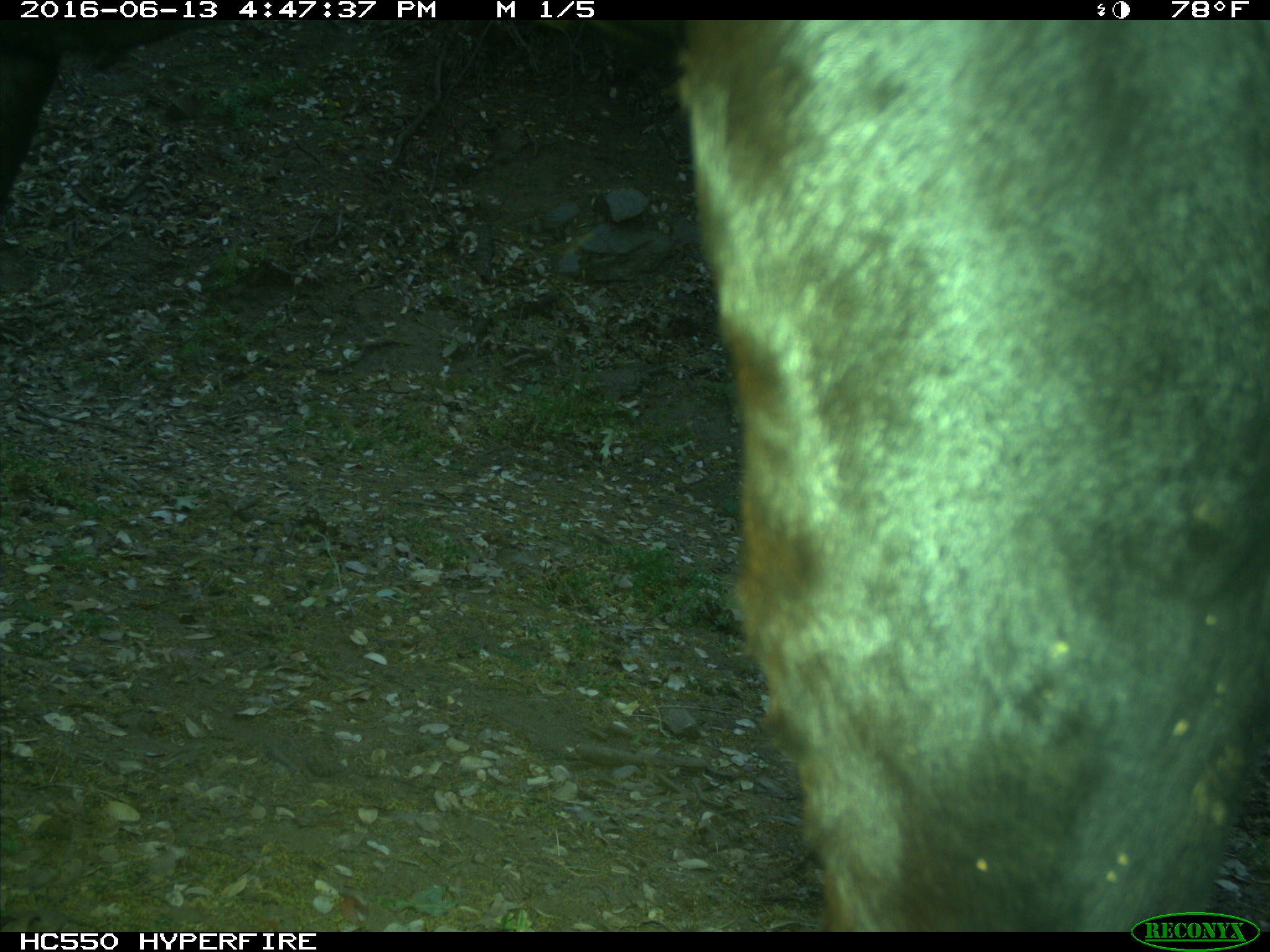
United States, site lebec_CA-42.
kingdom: Animalia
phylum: Chordata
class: Mammalia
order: Artiodactyla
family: Bovidae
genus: Bos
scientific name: Bos taurus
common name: domestic cow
Bos taurus (domestic cow).